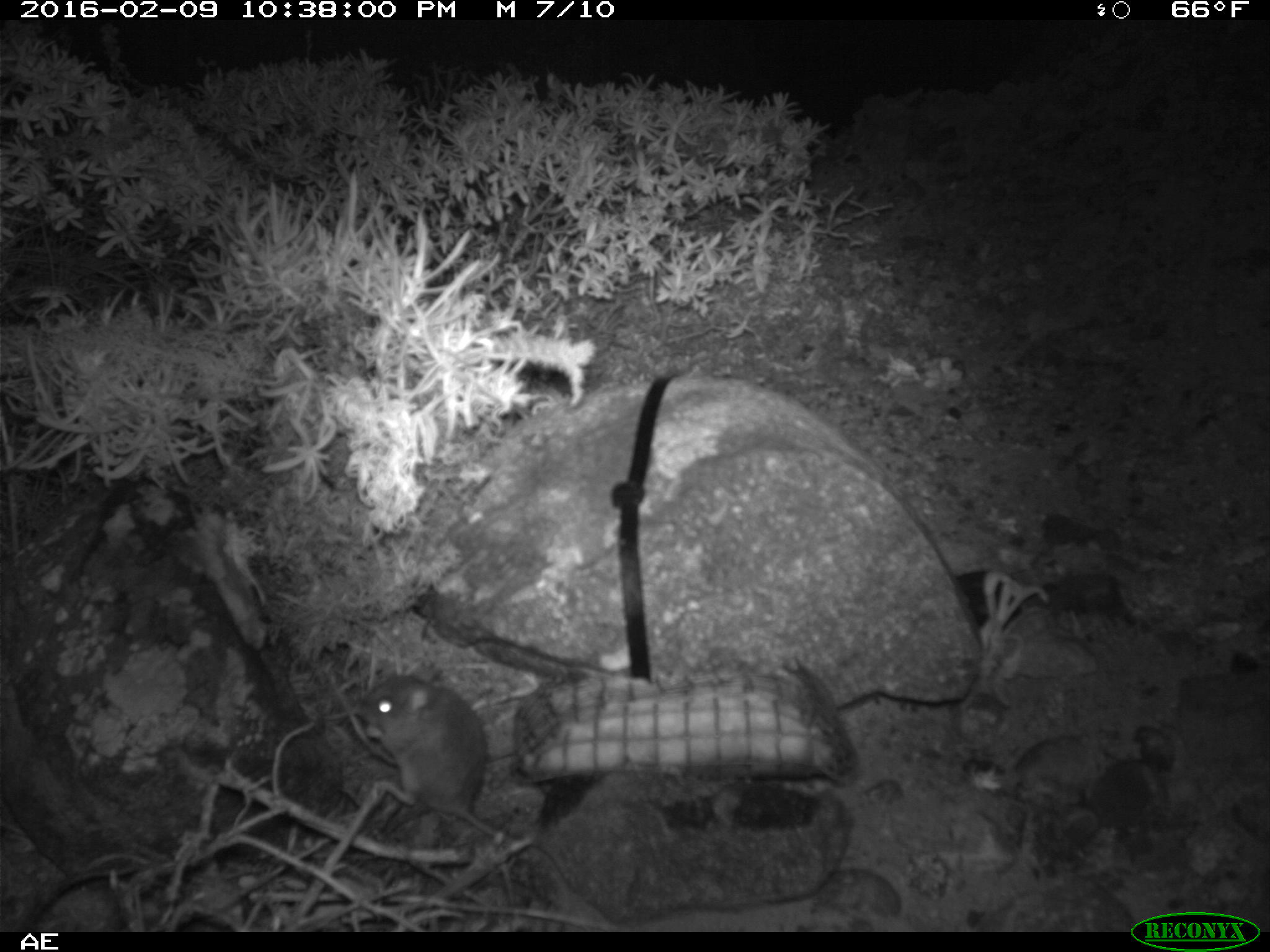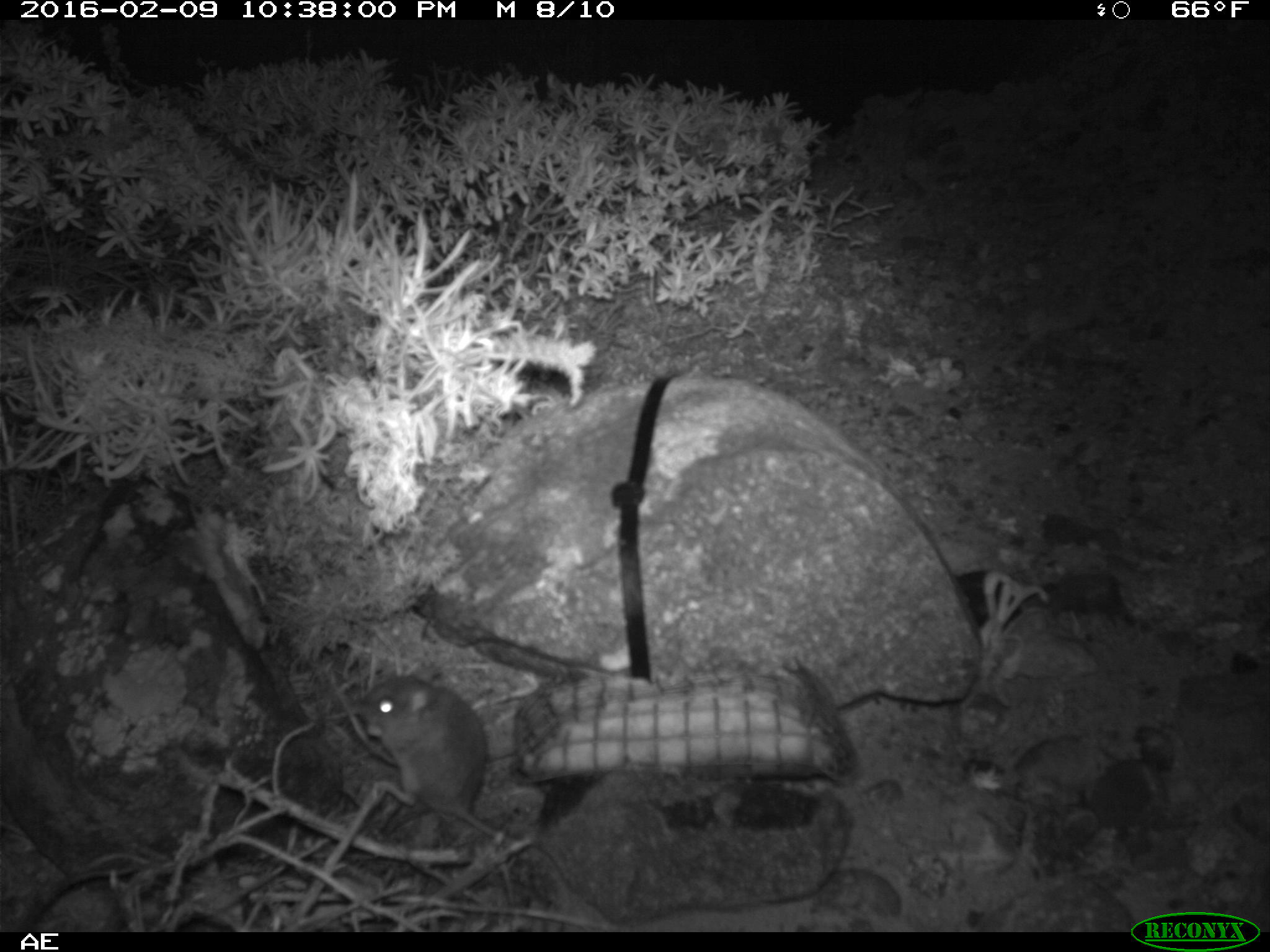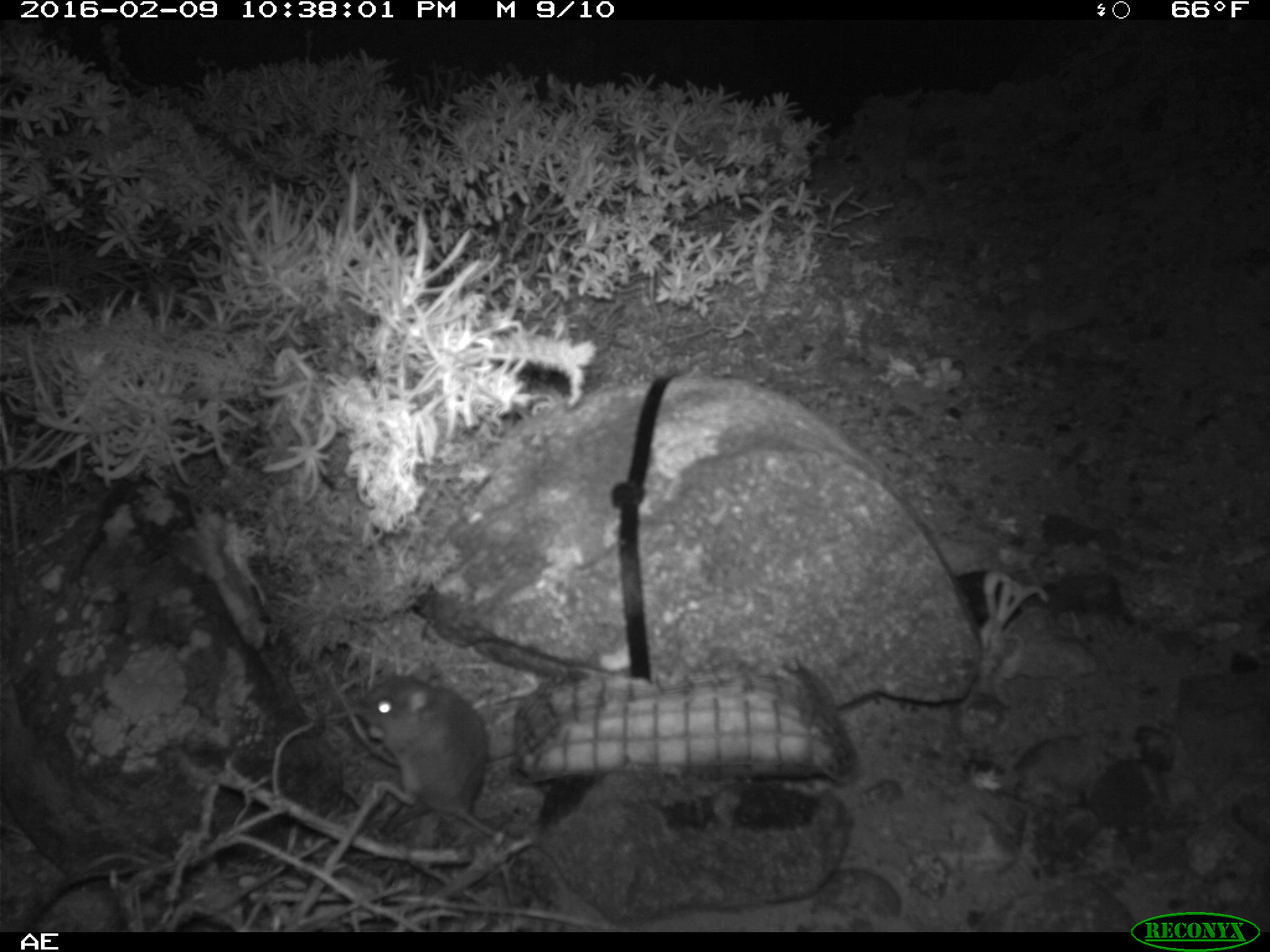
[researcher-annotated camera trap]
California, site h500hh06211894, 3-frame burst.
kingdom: Animalia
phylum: Chordata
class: Mammalia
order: Rodentia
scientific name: Rodentia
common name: rodent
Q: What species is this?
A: Rodent (Rodentia).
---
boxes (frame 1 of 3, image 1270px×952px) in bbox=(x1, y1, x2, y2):
rodent: bbox=(350, 664, 574, 889)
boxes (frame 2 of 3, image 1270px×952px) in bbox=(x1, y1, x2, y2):
rodent: bbox=(357, 665, 568, 896)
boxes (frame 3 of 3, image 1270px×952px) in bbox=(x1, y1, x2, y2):
rodent: bbox=(358, 664, 564, 883)